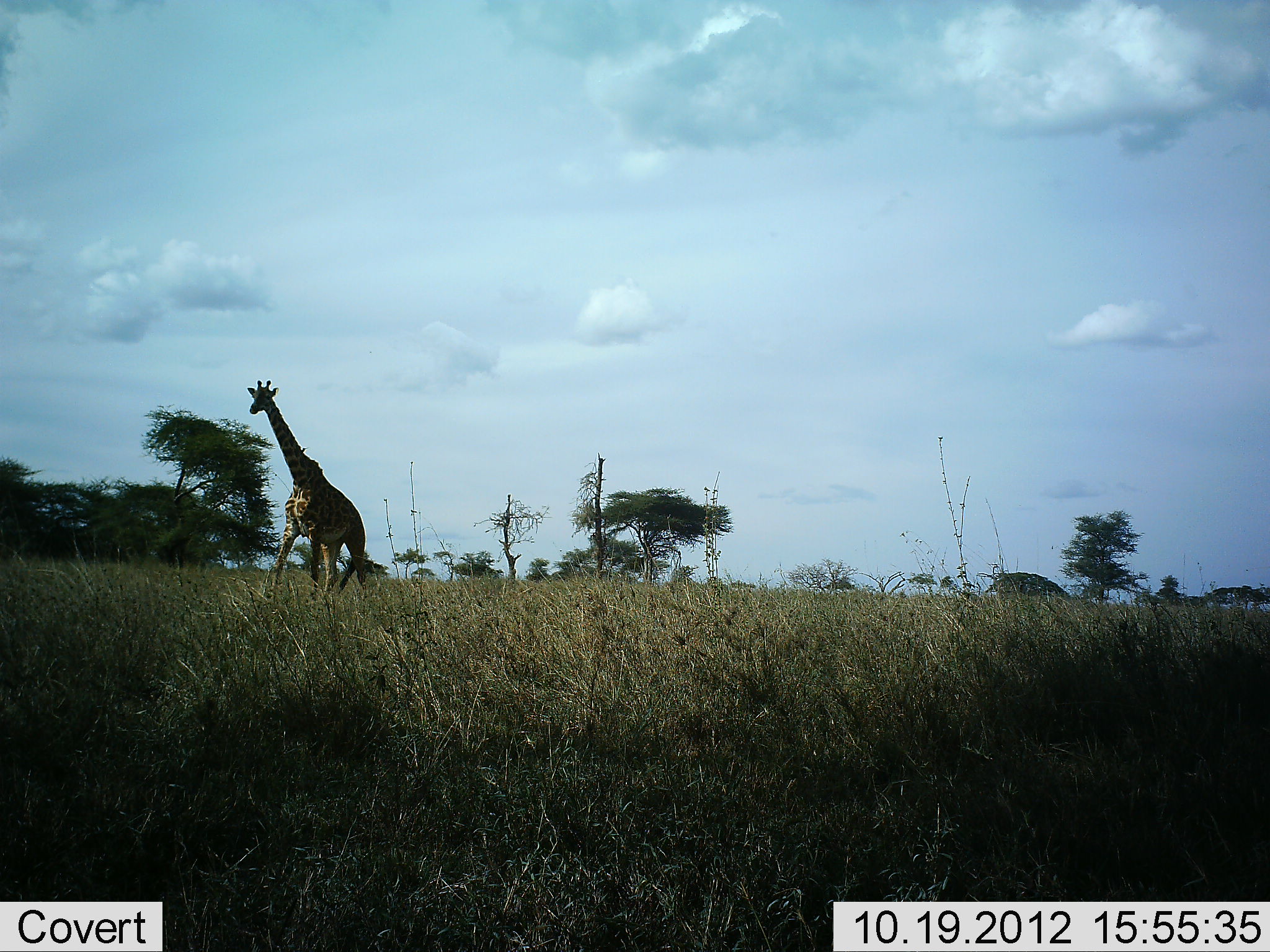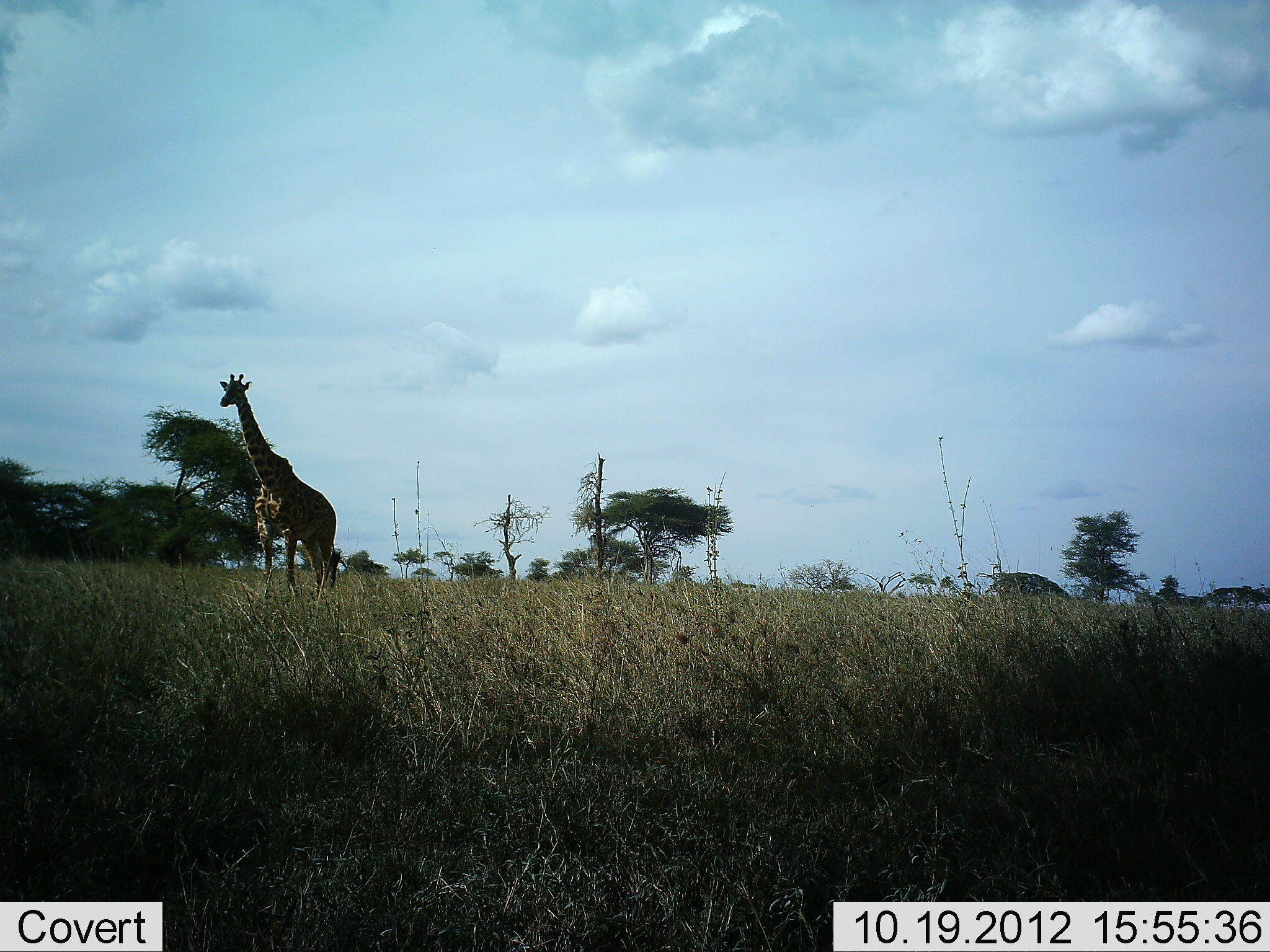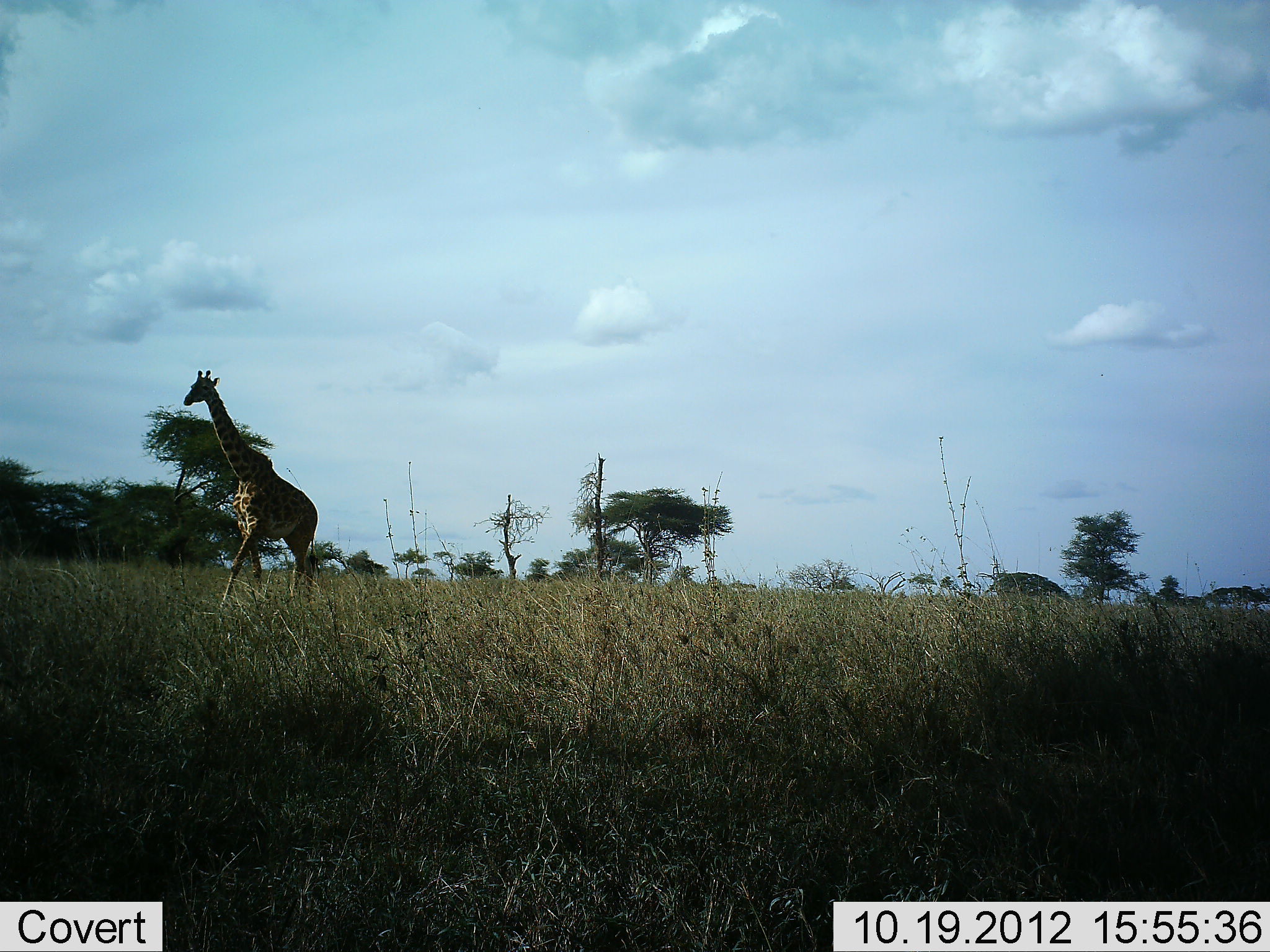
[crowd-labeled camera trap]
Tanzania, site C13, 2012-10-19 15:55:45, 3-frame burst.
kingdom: Animalia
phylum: Chordata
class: Mammalia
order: Artiodactyla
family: Giraffidae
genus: Giraffa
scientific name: Giraffa camelopardalis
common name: giraffe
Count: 1.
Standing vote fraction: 30%.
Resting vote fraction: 0%.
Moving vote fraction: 70%.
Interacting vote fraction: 0%.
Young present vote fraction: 0%.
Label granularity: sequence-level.